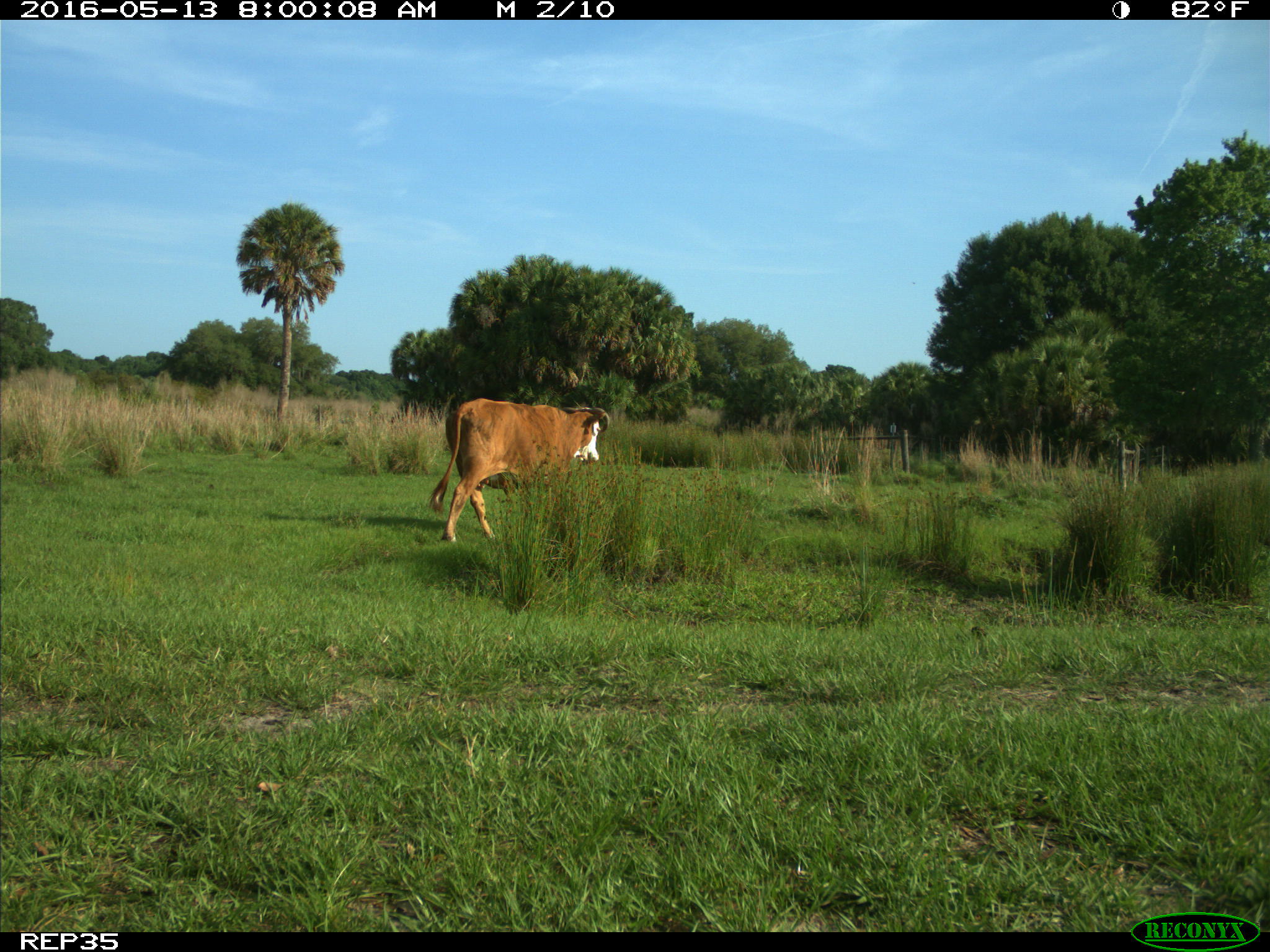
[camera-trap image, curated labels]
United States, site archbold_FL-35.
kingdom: Animalia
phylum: Chordata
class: Mammalia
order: Artiodactyla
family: Bovidae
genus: Bos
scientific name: Bos taurus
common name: domestic cow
Bos taurus (domestic cow).